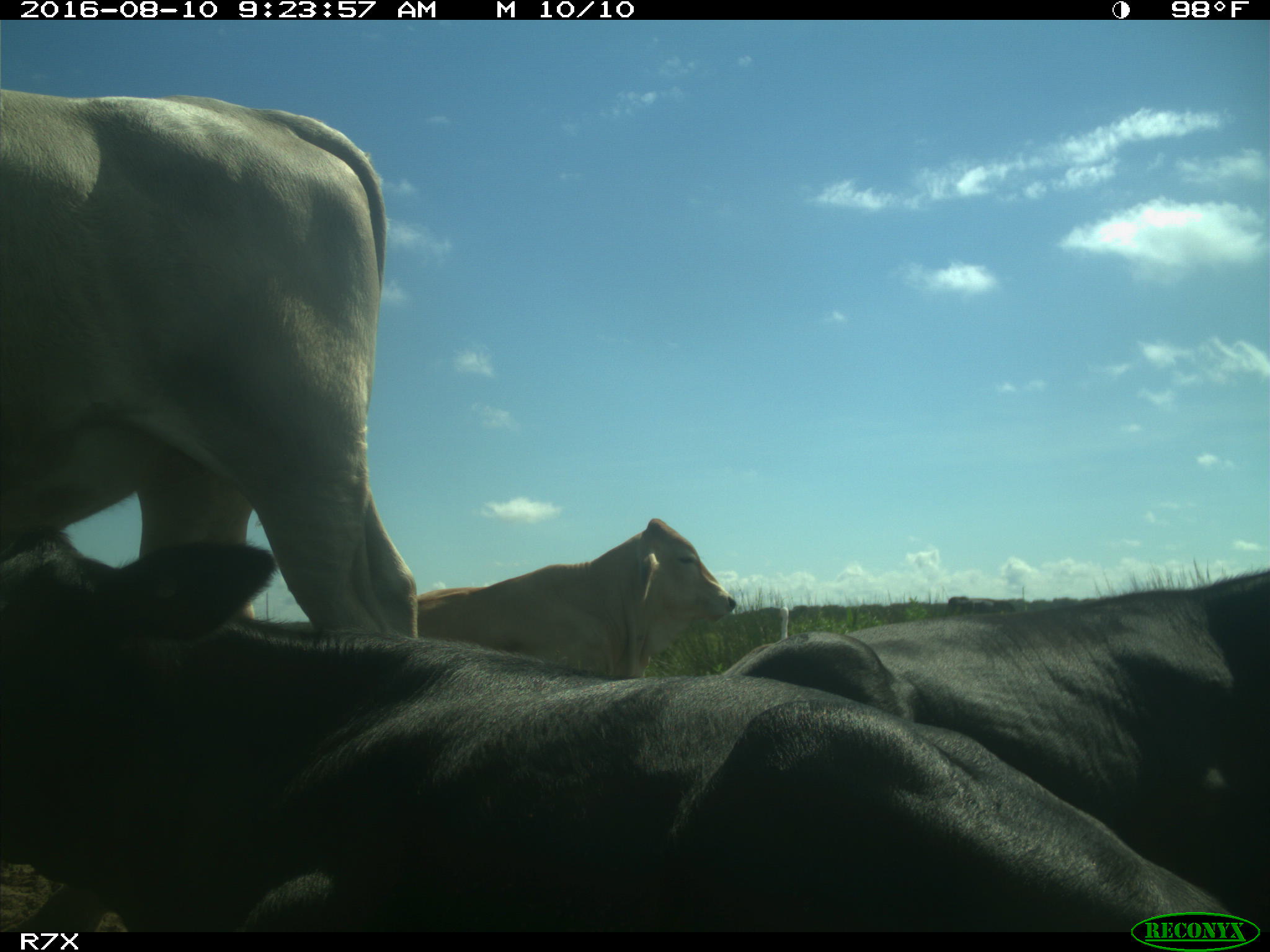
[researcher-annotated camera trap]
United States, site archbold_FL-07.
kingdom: Animalia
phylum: Chordata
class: Mammalia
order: Artiodactyla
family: Bovidae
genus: Bos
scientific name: Bos taurus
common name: domestic cow